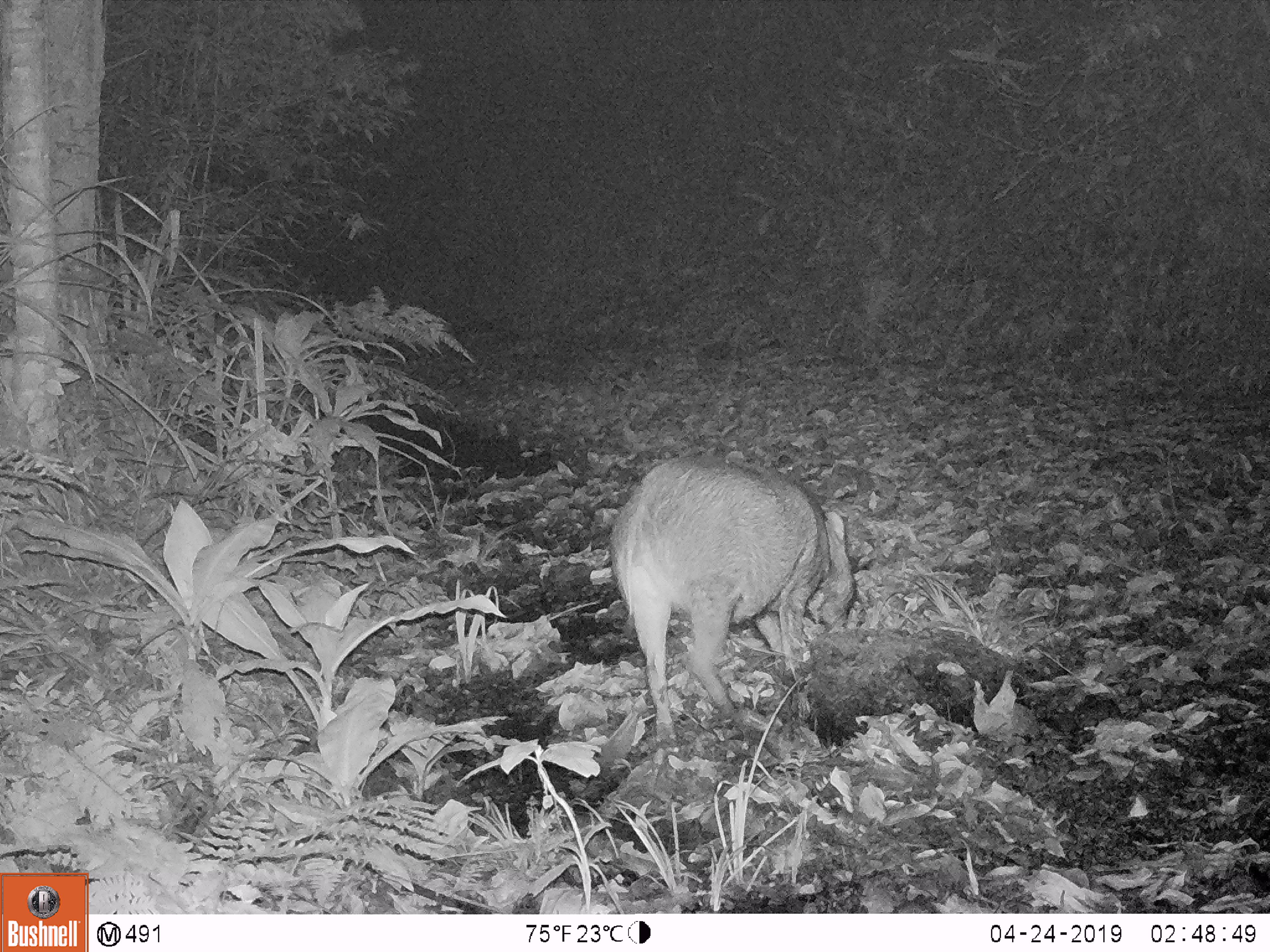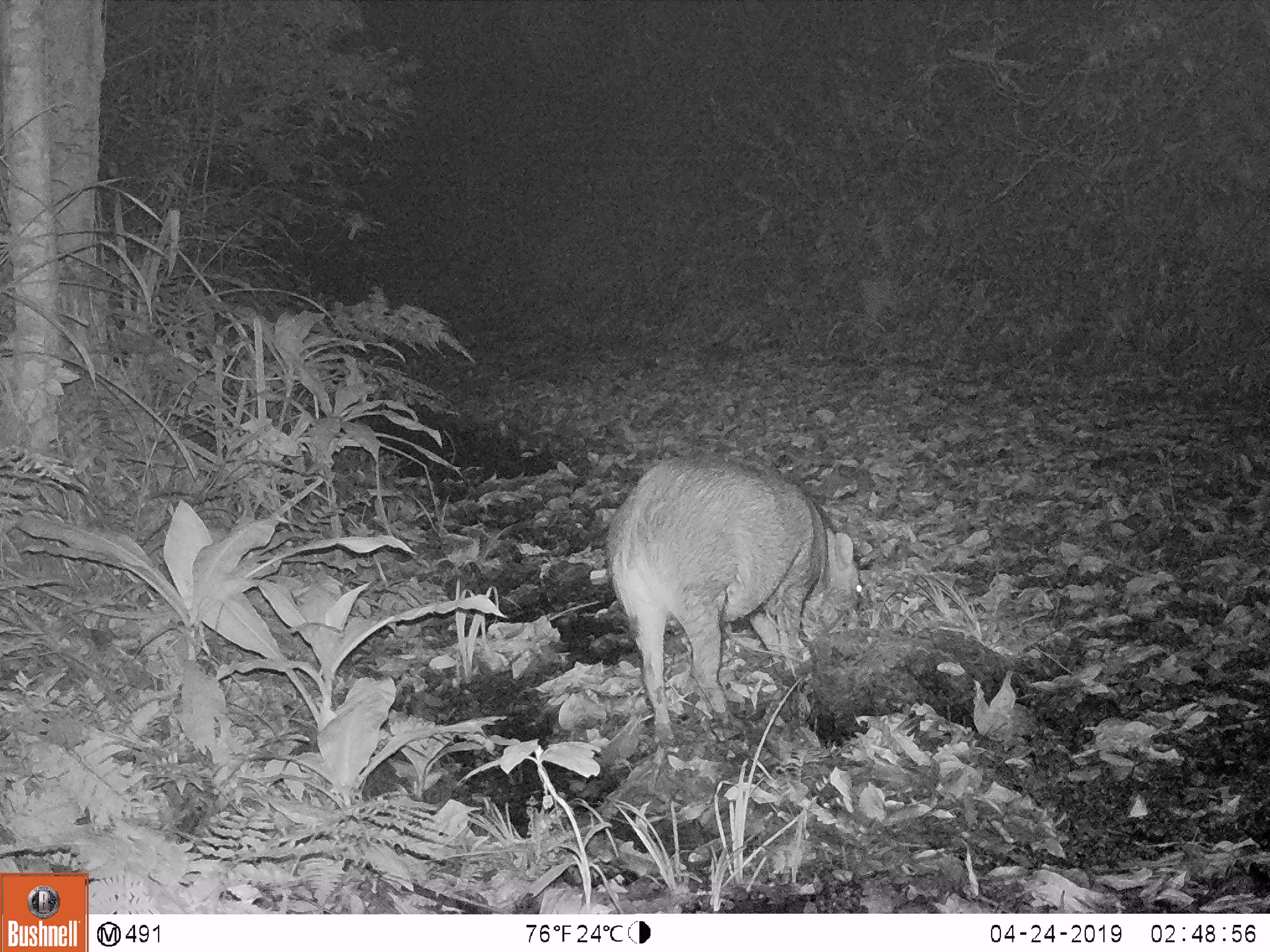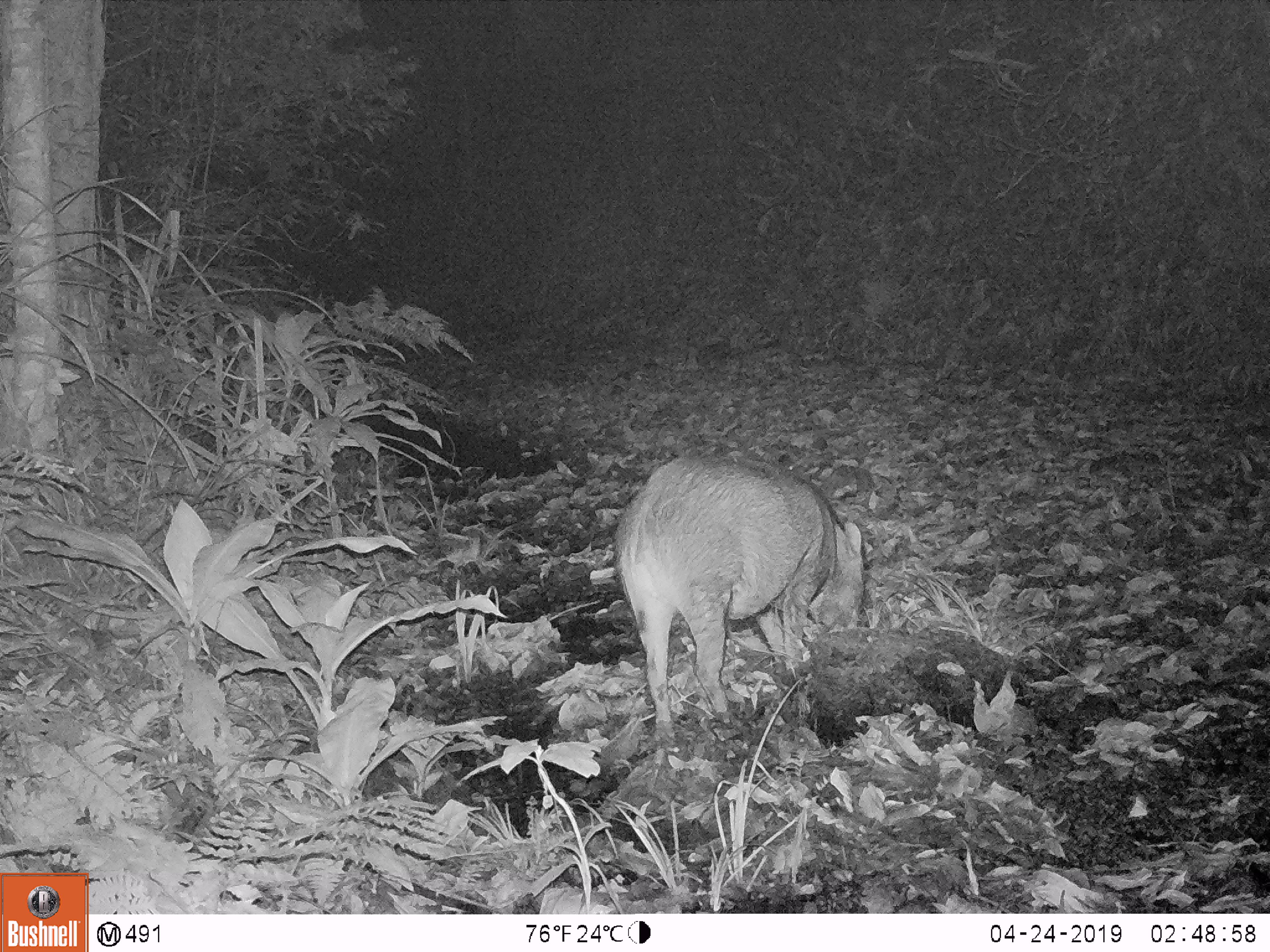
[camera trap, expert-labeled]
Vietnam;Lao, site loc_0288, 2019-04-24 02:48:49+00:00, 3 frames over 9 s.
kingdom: Animalia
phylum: Chordata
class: Mammalia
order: Artiodactyla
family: Suidae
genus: Sus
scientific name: Sus scrofa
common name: eurasian wild pig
Eurasian wild pig (Sus scrofa). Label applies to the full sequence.